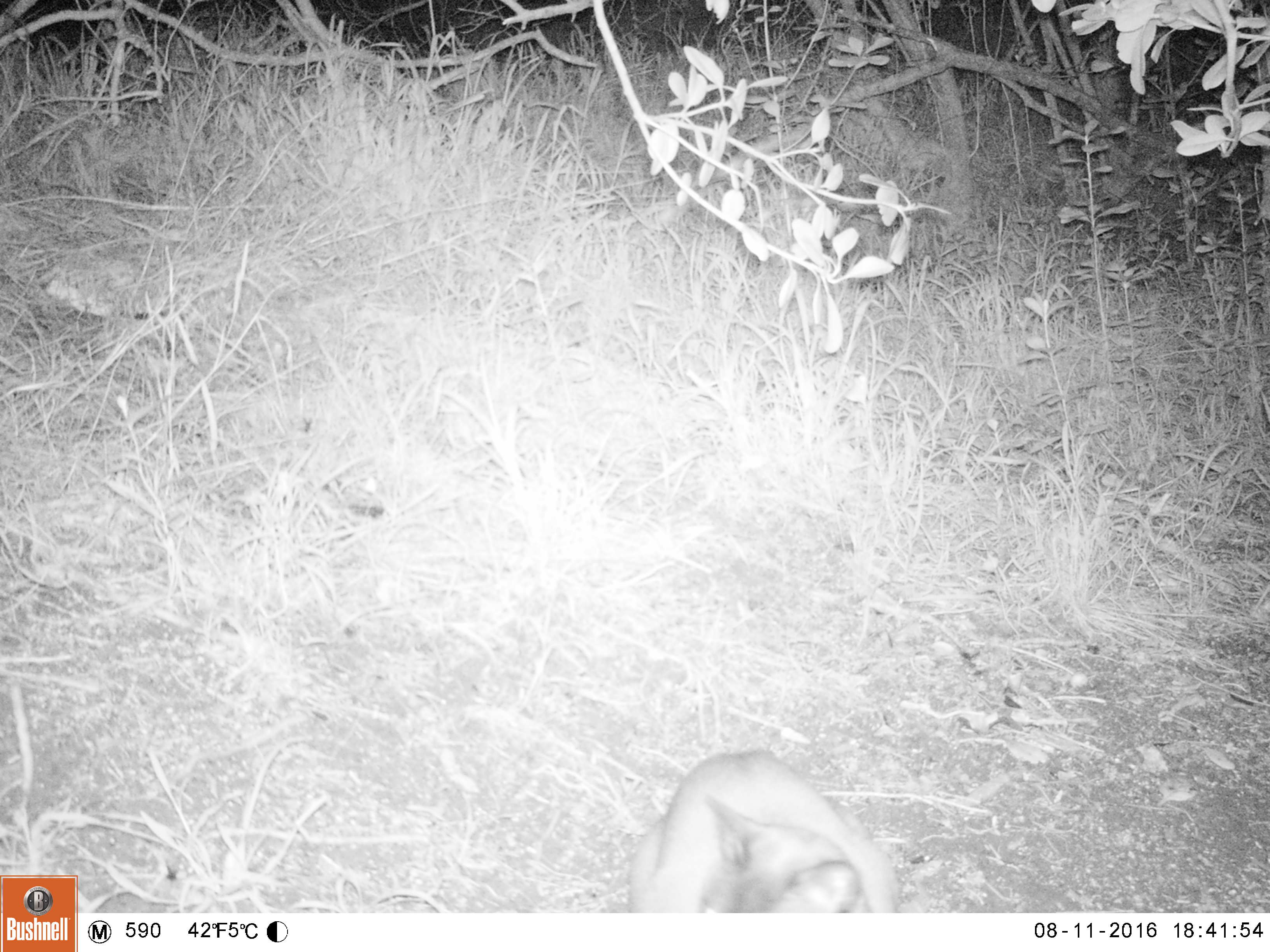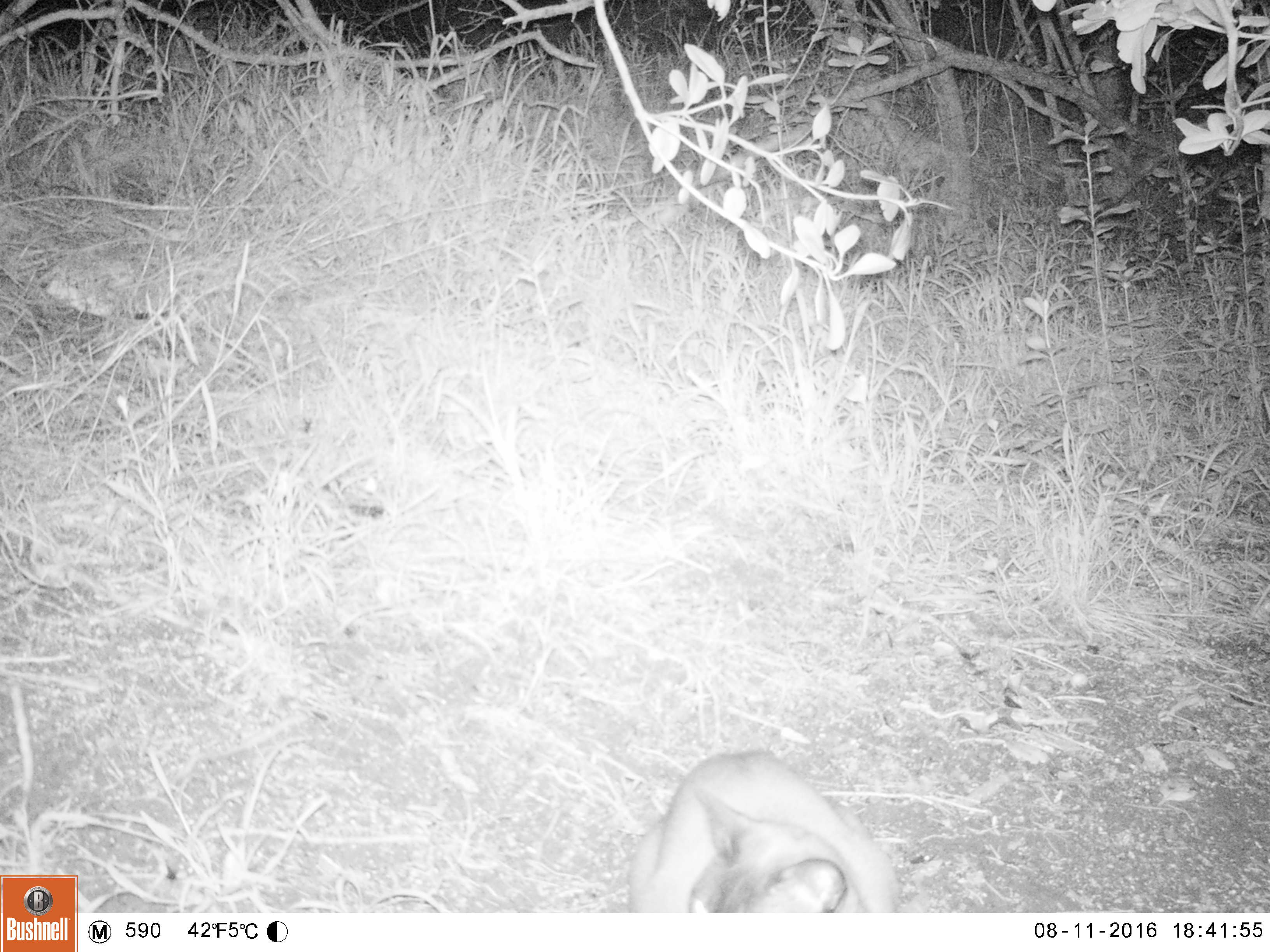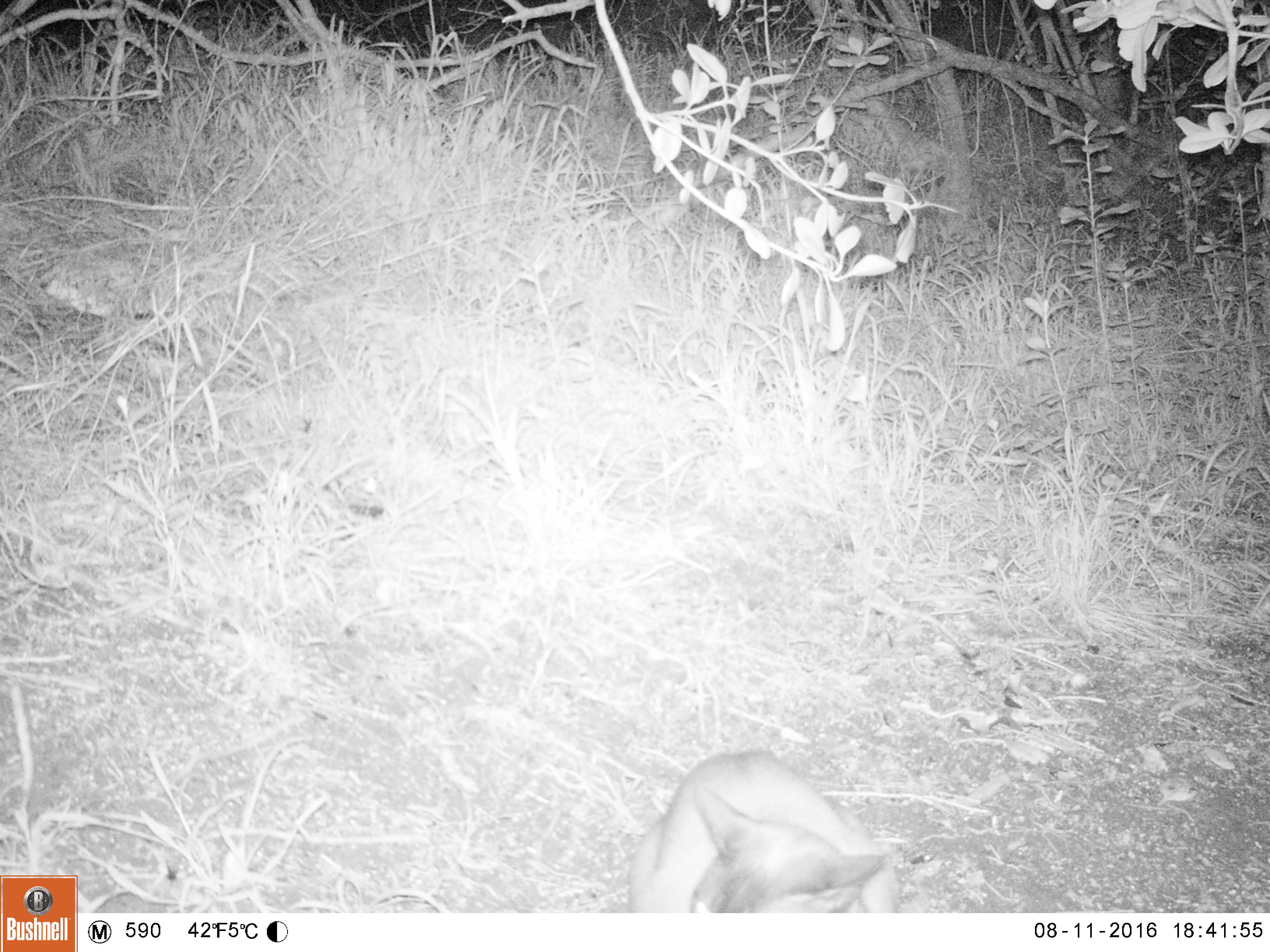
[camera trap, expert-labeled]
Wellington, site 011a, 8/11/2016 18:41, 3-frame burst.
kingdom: Animalia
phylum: Chordata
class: Mammalia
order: Carnivora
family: Felidae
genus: Felis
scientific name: Felis catus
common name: cat